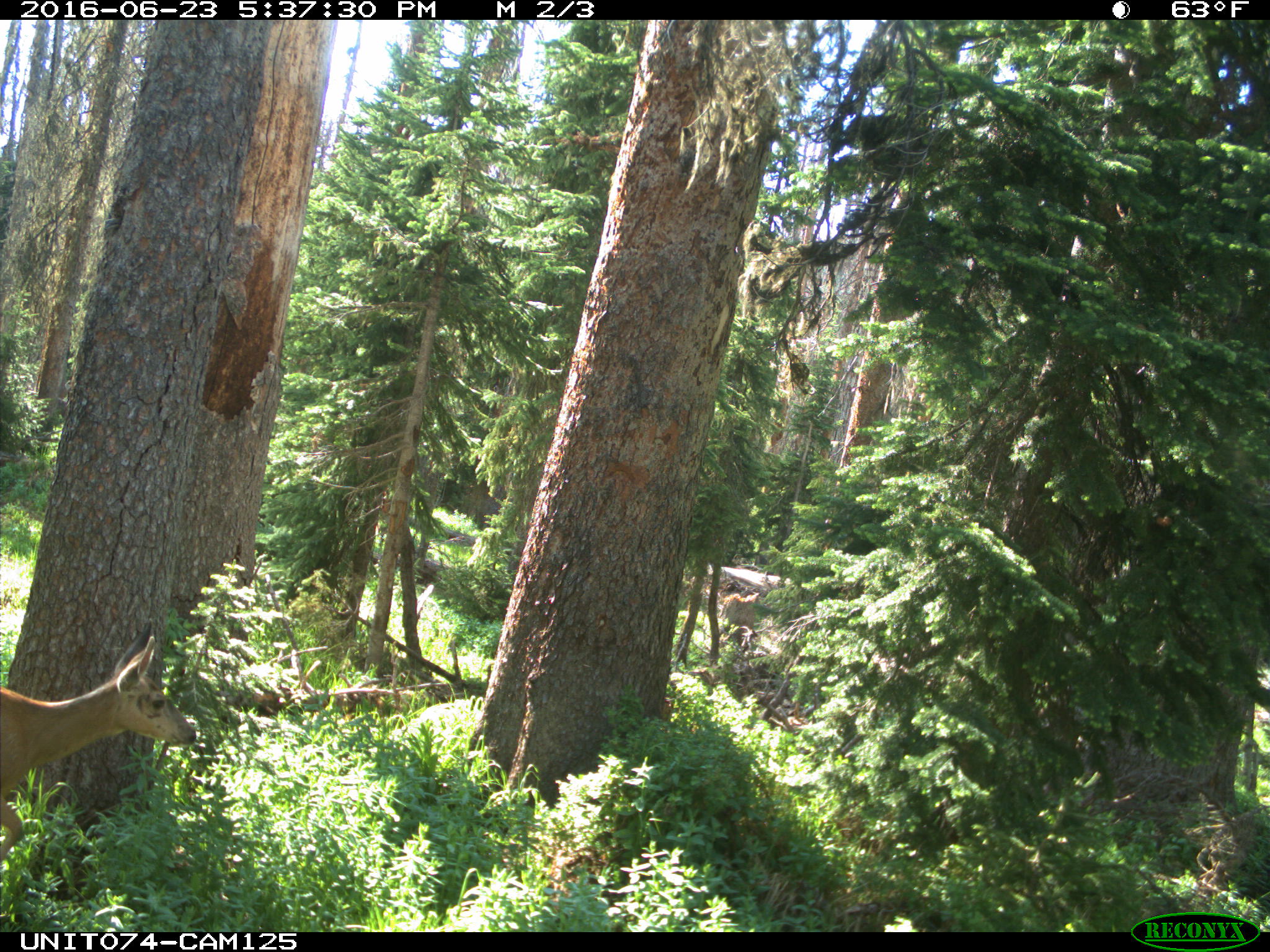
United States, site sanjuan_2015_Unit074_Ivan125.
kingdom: Animalia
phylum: Chordata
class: Mammalia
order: Artiodactyla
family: Cervidae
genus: Odocoileus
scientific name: Odocoileus hemionus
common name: mule deer